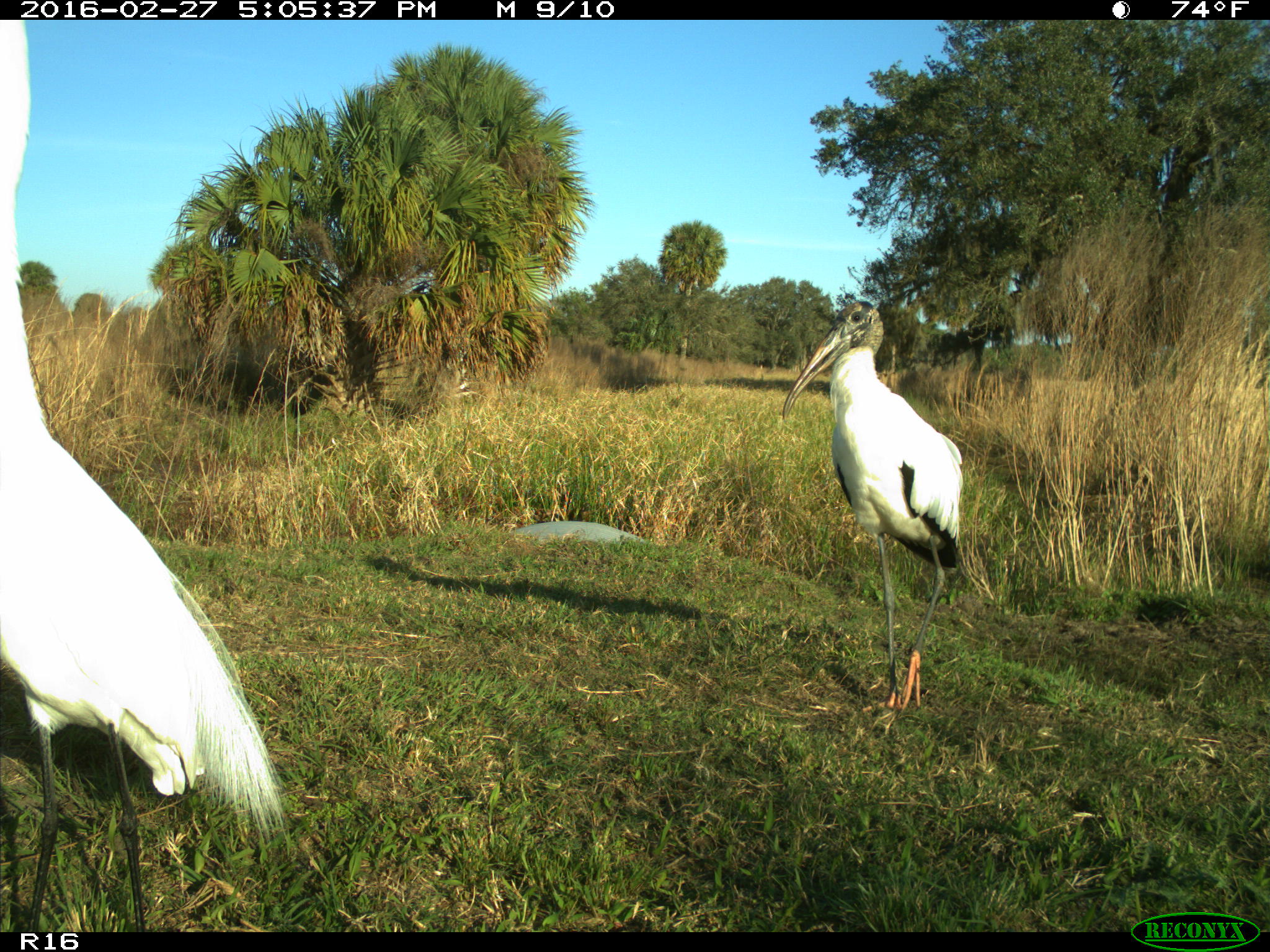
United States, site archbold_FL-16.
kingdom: Animalia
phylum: Chordata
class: Aves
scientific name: Aves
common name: birds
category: unidentified bird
Unidentified bird (birds) (Aves).